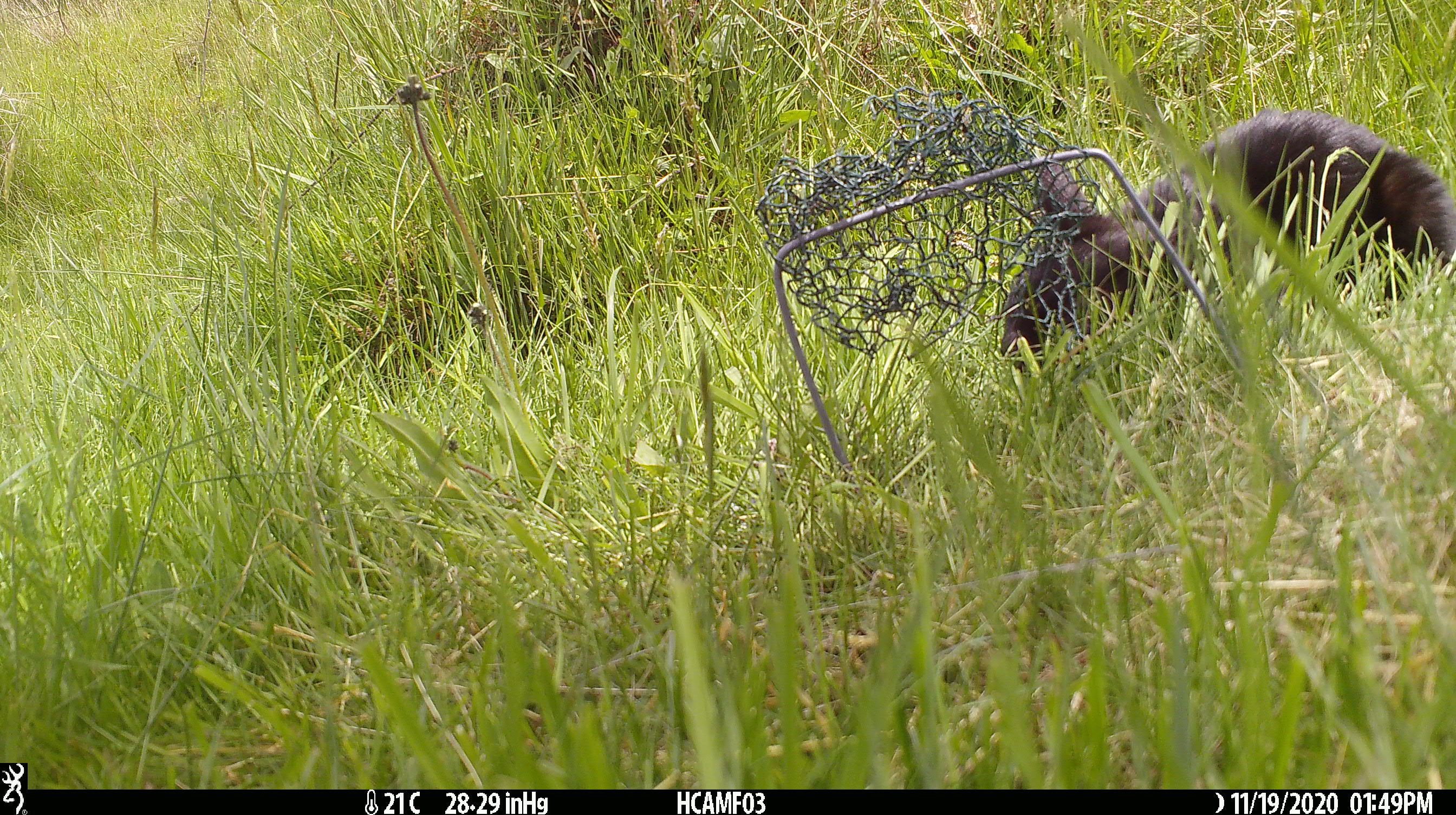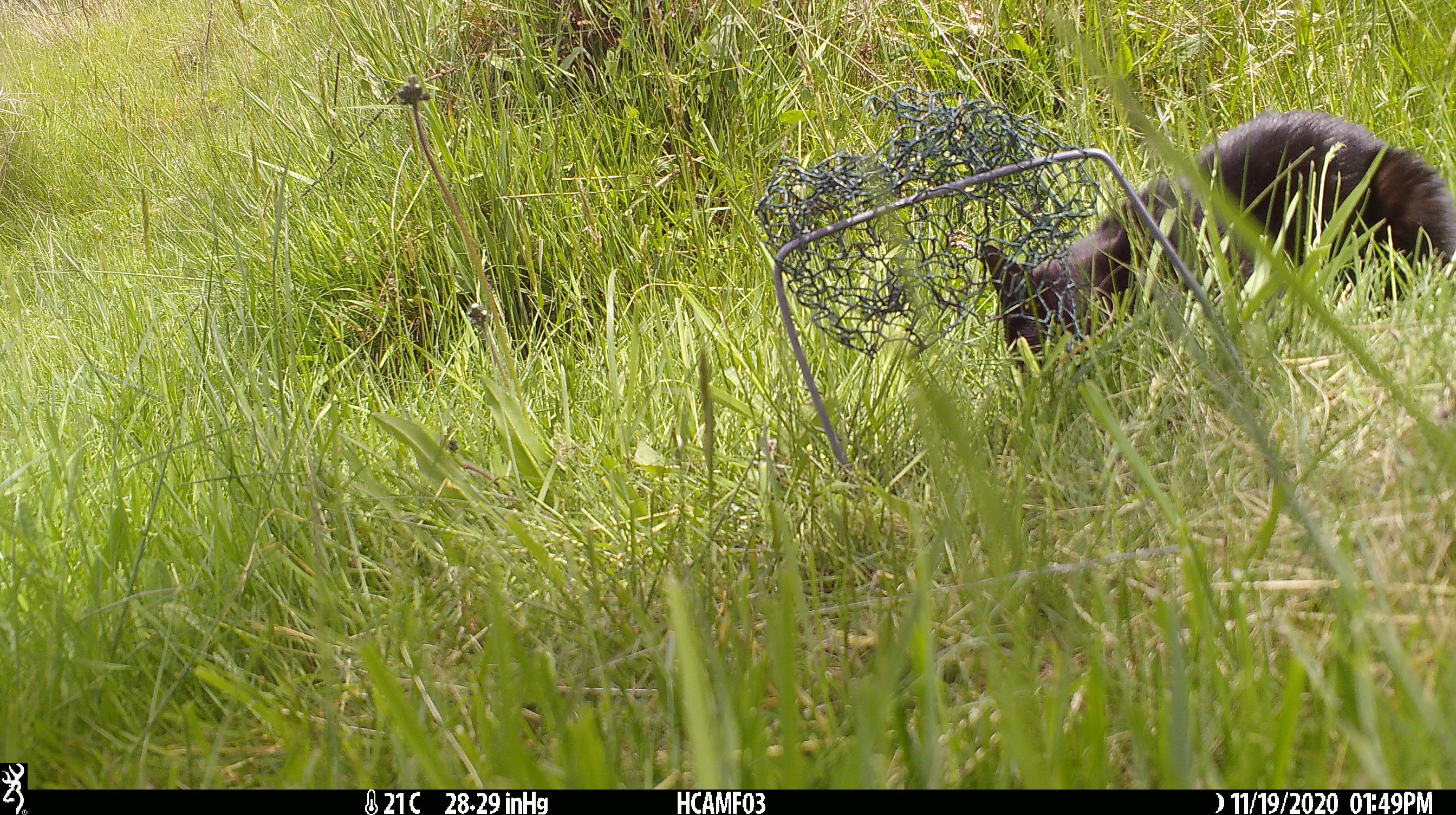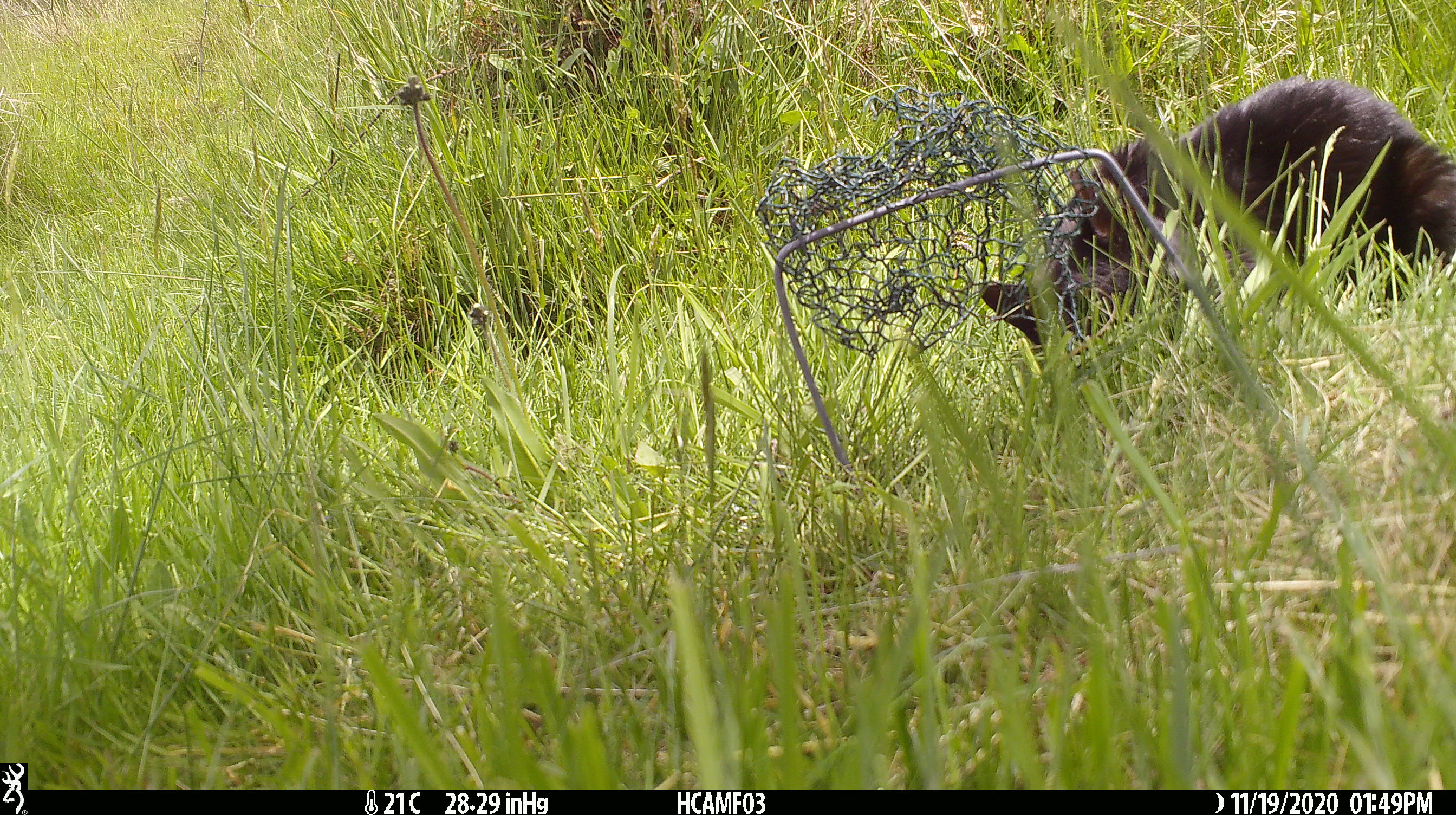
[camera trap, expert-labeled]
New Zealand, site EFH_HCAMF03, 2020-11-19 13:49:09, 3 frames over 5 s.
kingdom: Animalia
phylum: Chordata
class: Mammalia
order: Carnivora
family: Felidae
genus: Felis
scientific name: Felis catus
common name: domestic cat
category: cat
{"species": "cat (domestic cat) (Felis catus)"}